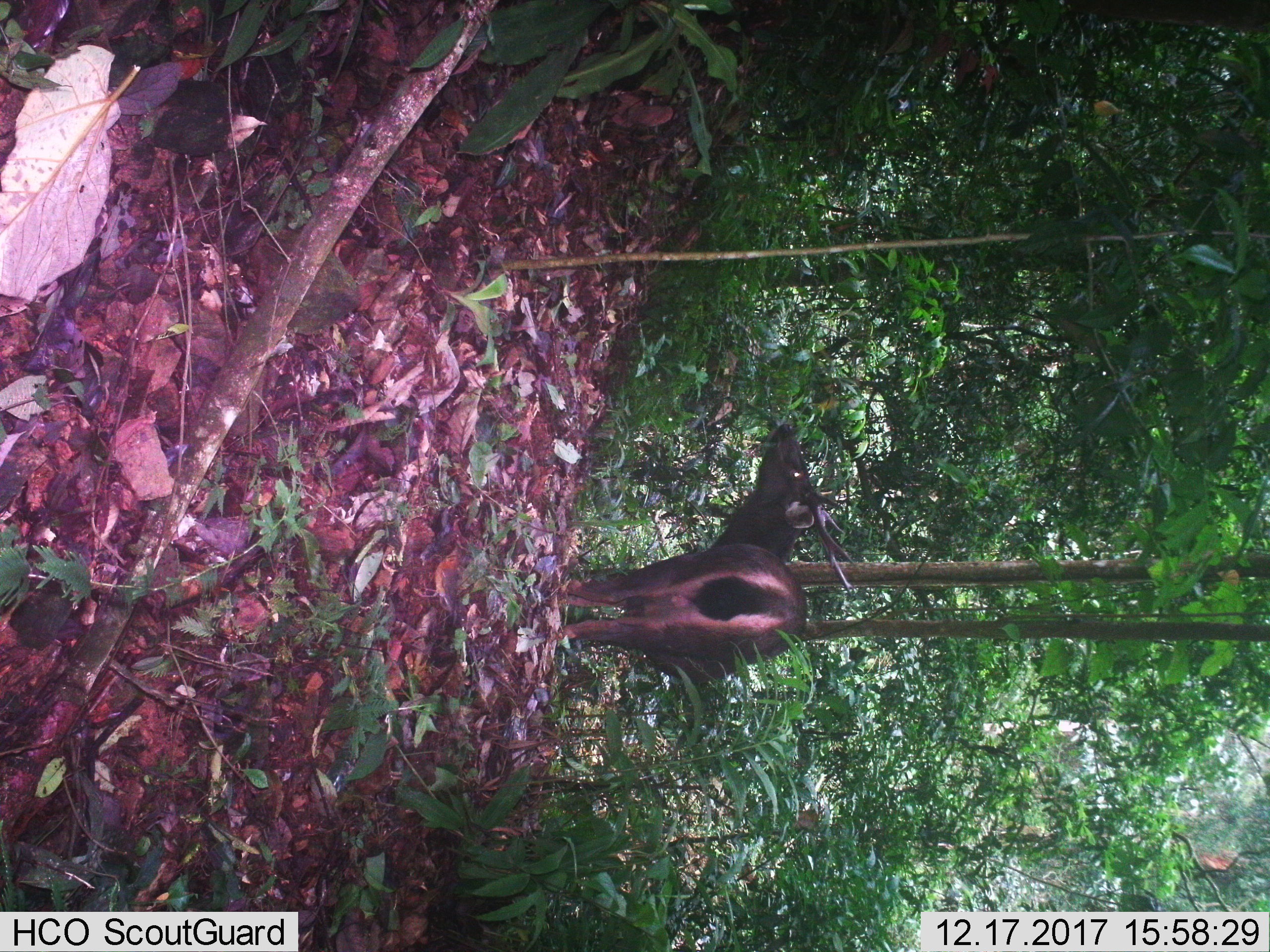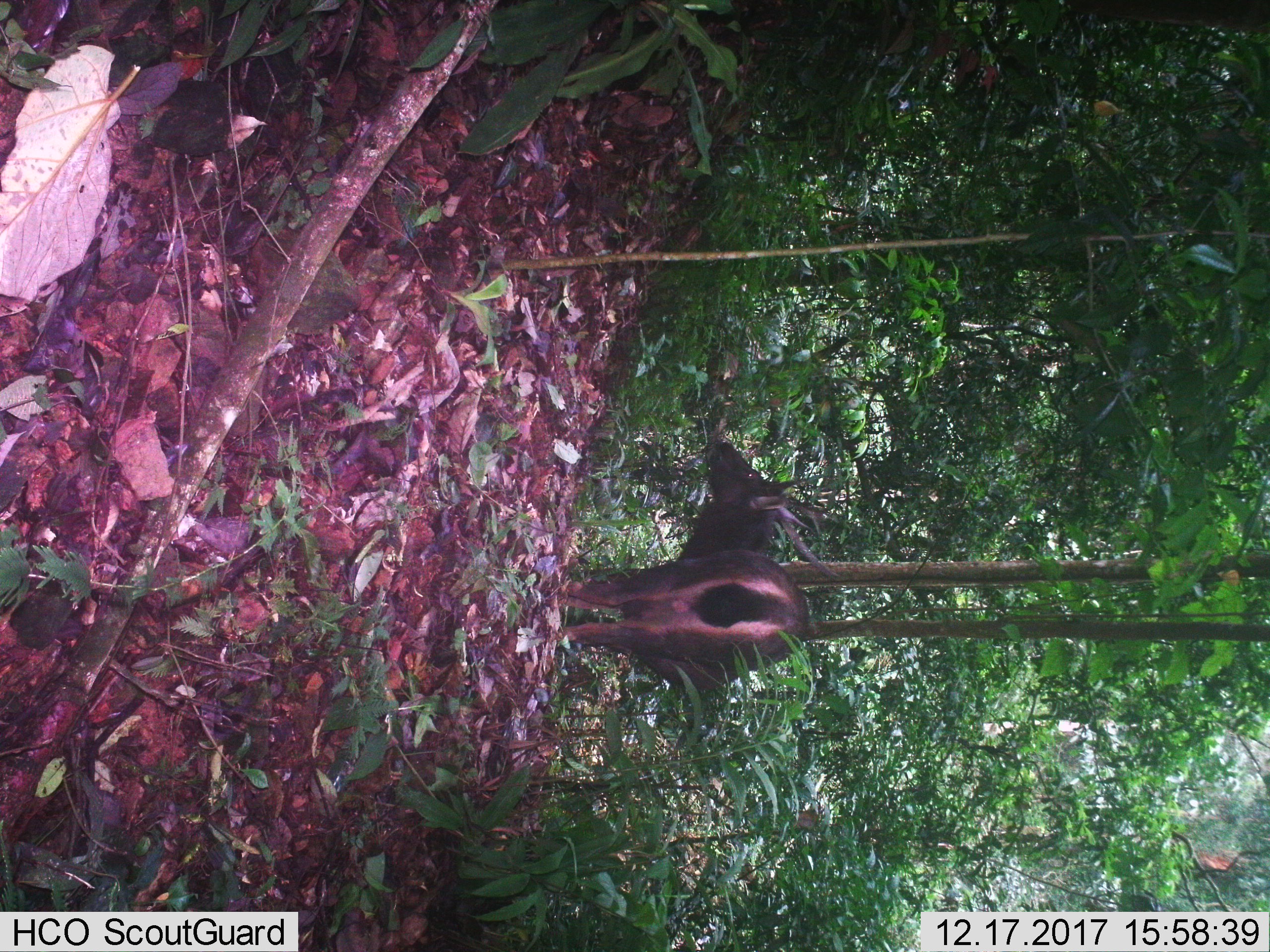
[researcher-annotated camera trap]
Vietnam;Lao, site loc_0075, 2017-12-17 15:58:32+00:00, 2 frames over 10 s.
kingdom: Animalia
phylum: Chordata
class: Mammalia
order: Artiodactyla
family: Cervidae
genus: Rusa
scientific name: Rusa unicolor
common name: sambar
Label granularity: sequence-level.